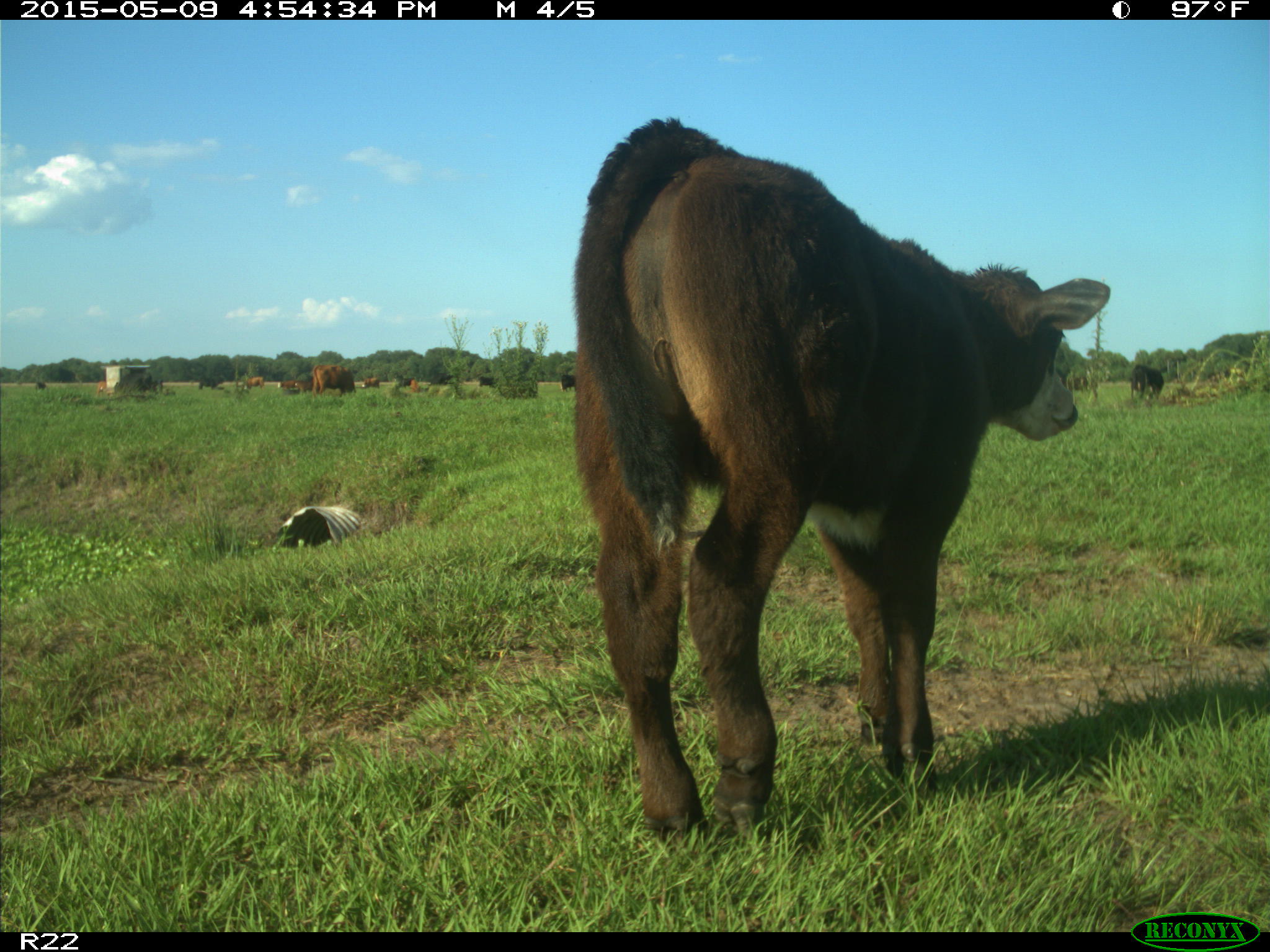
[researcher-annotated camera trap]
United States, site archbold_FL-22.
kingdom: Animalia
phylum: Chordata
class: Mammalia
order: Artiodactyla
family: Bovidae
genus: Bos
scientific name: Bos taurus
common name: domestic cow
Bos taurus (domestic cow).